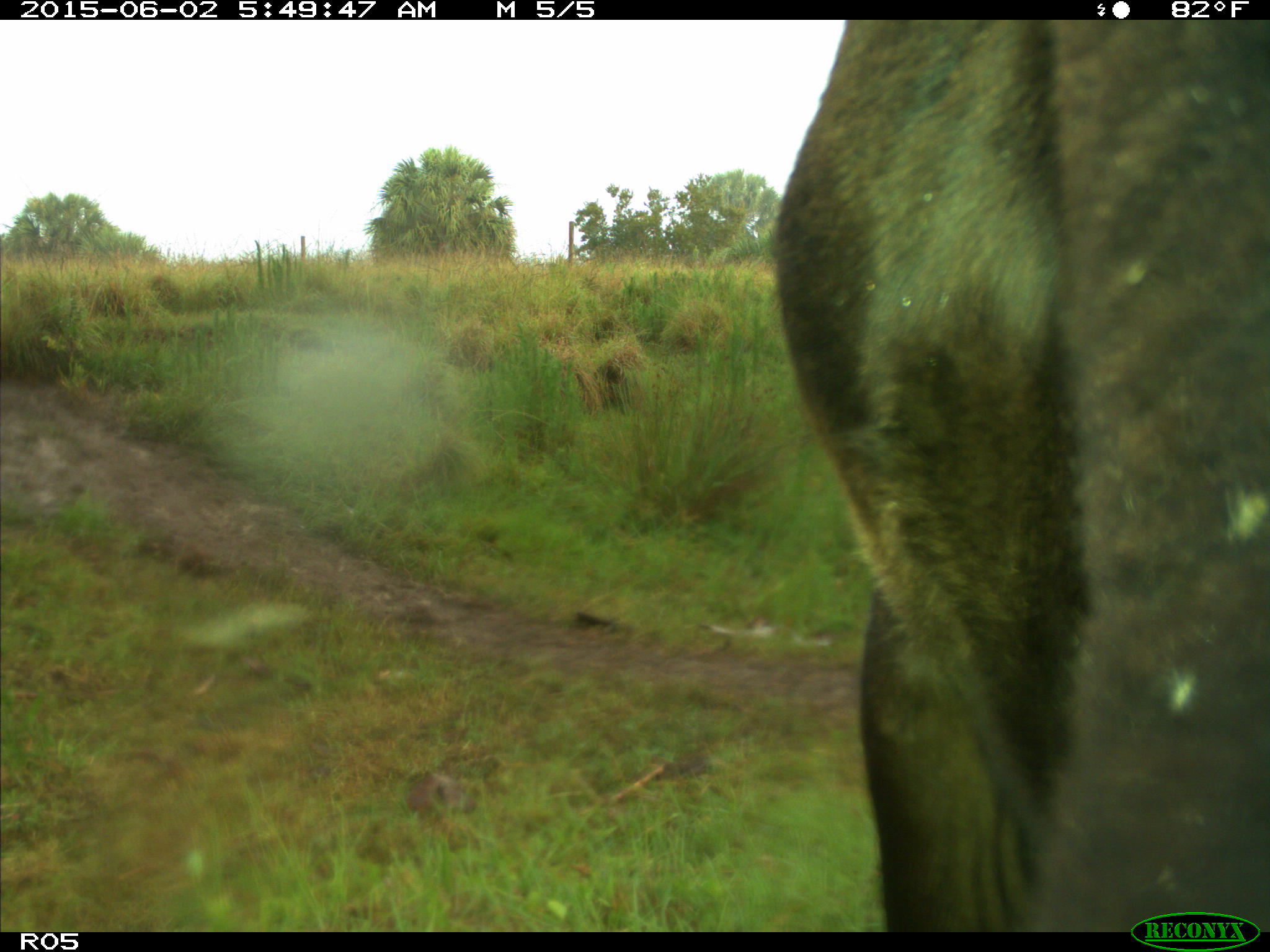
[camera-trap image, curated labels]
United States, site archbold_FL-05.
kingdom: Animalia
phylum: Chordata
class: Mammalia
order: Artiodactyla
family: Bovidae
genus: Bos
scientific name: Bos taurus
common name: domestic cow